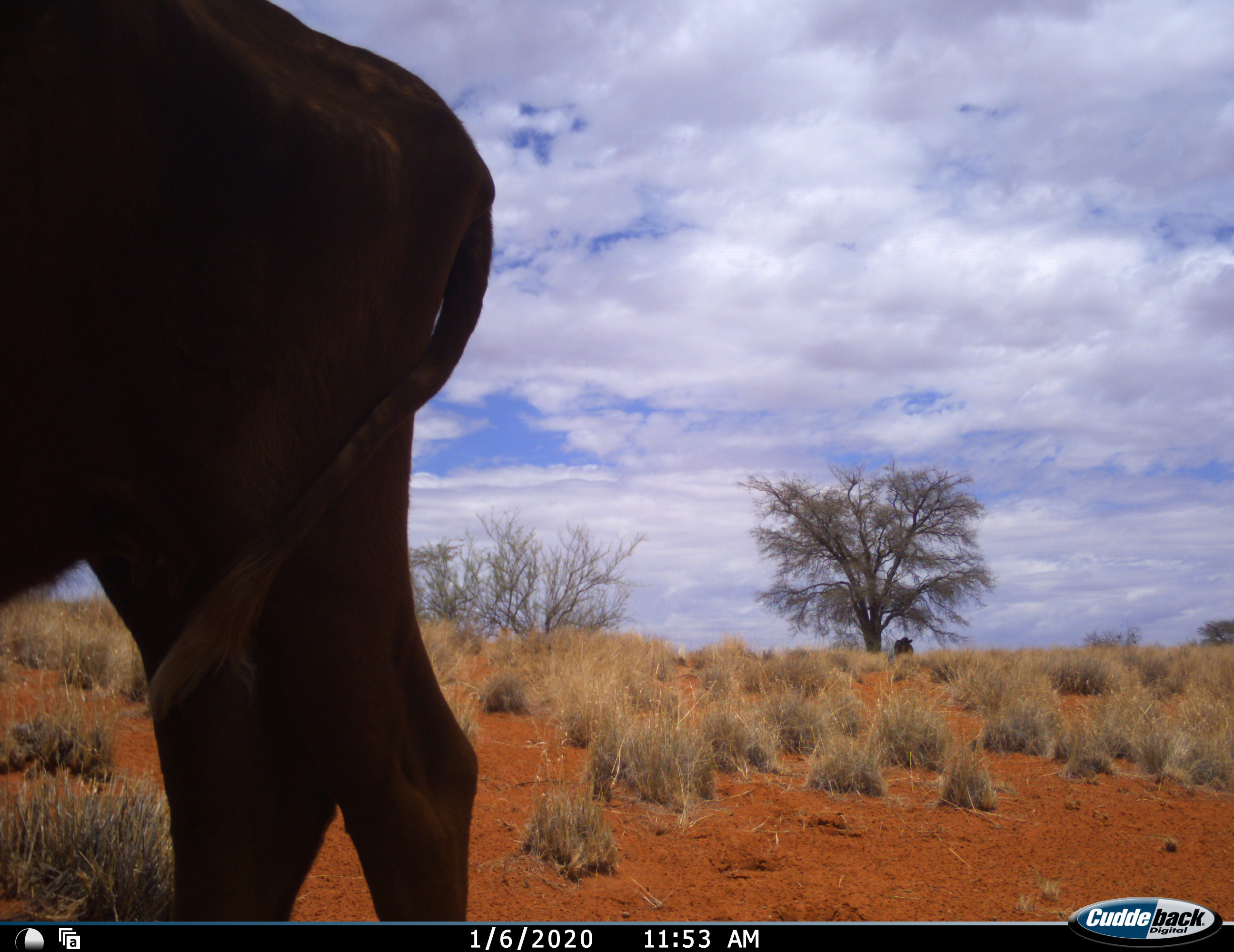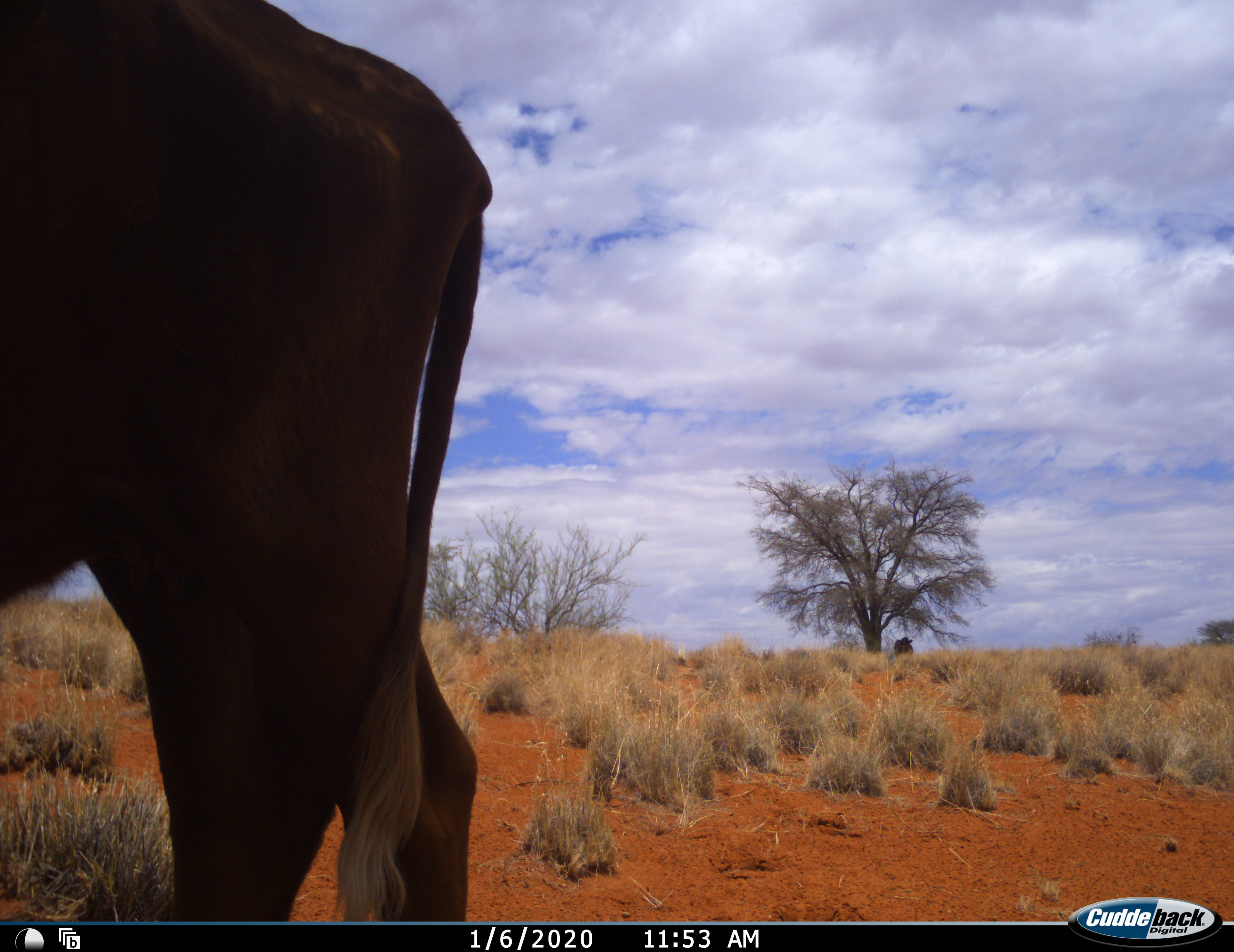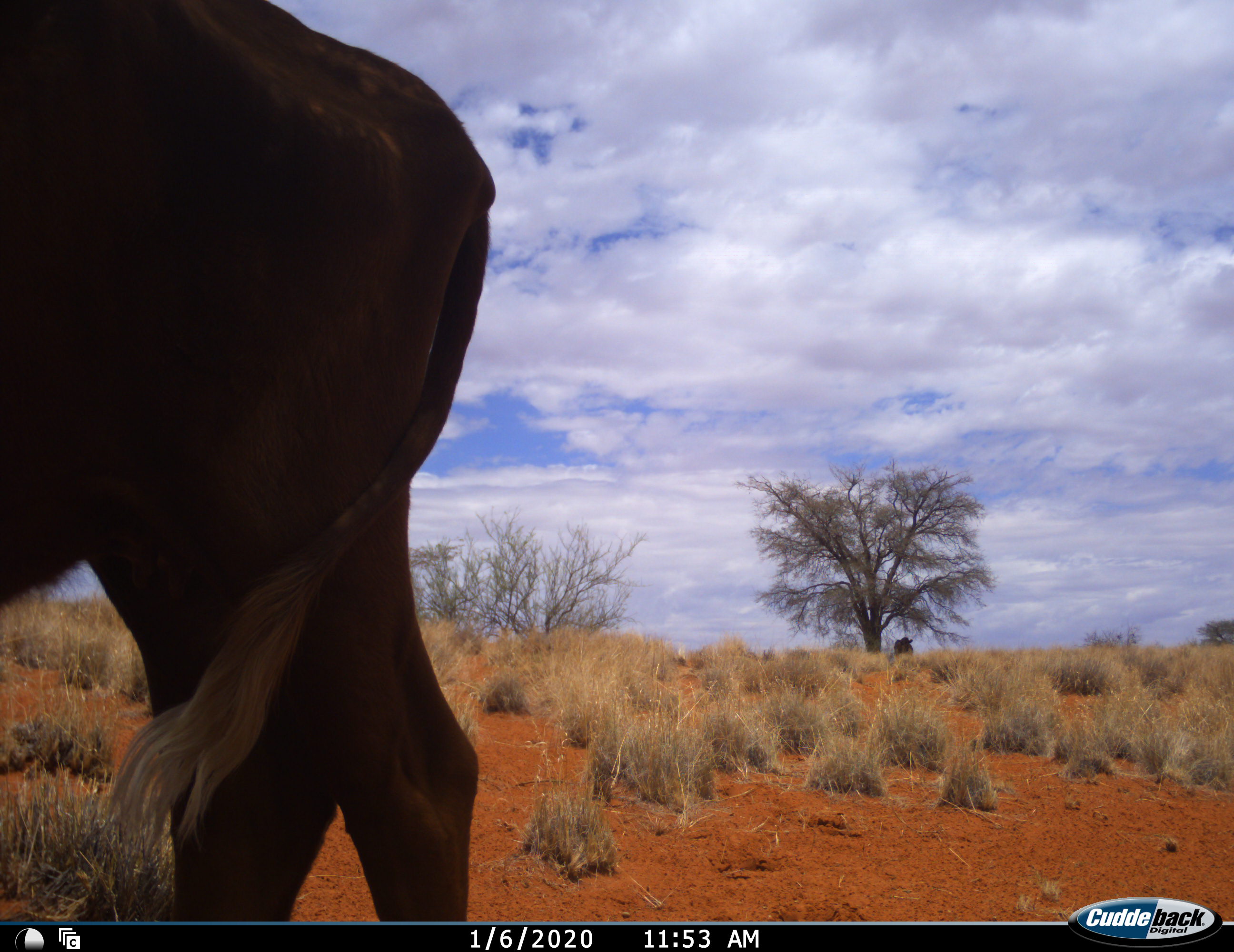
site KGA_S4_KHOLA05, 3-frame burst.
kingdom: Animalia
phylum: Chordata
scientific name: Vertebrata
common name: domestic animal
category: domesticanimal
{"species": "domesticanimal (domestic animal) (Vertebrata)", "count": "1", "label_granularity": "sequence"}